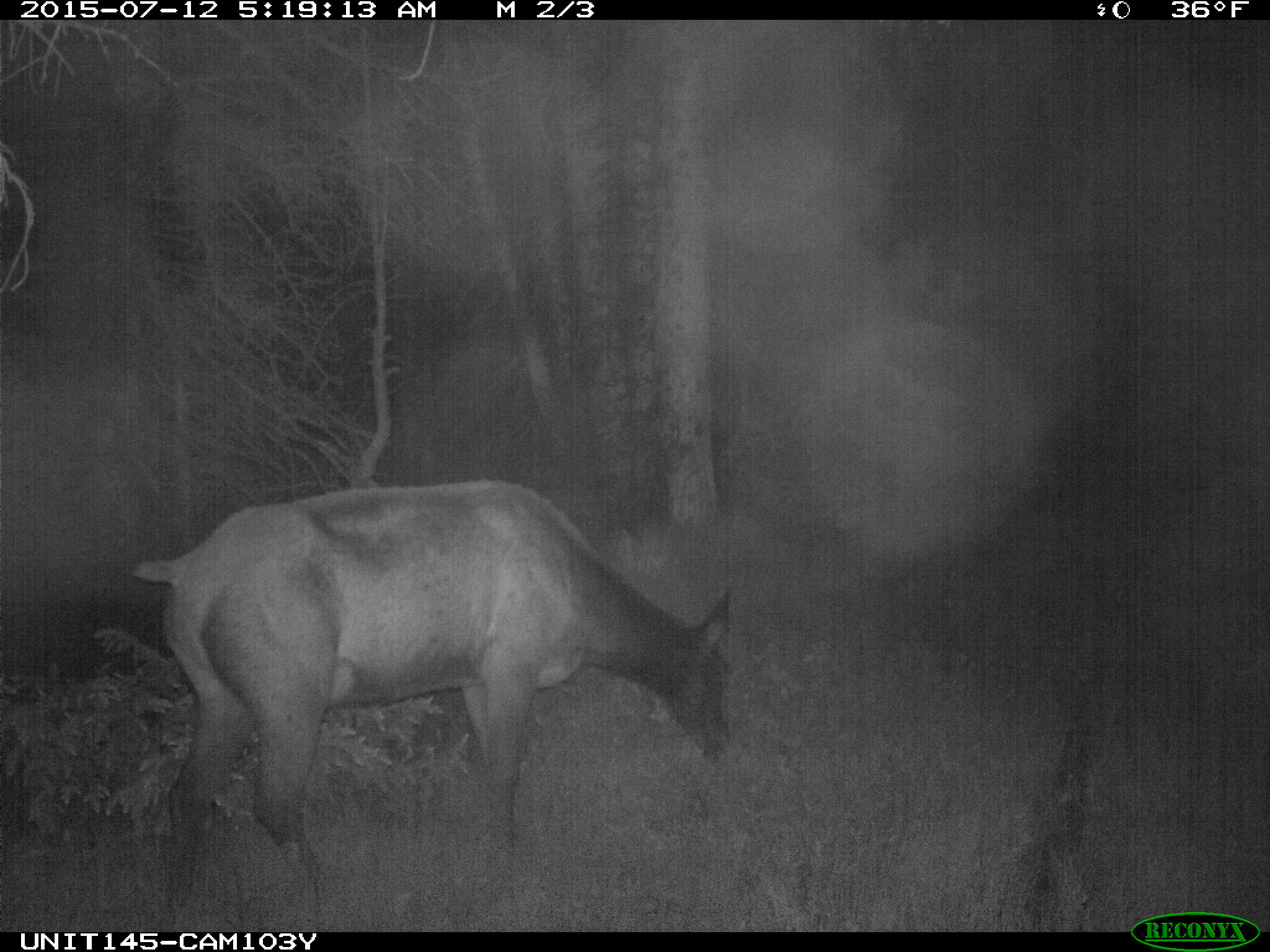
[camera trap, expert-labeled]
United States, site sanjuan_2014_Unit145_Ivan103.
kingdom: Animalia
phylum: Chordata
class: Mammalia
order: Artiodactyla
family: Cervidae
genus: Cervus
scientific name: Cervus elaphus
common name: red deer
Cervus elaphus (red deer).